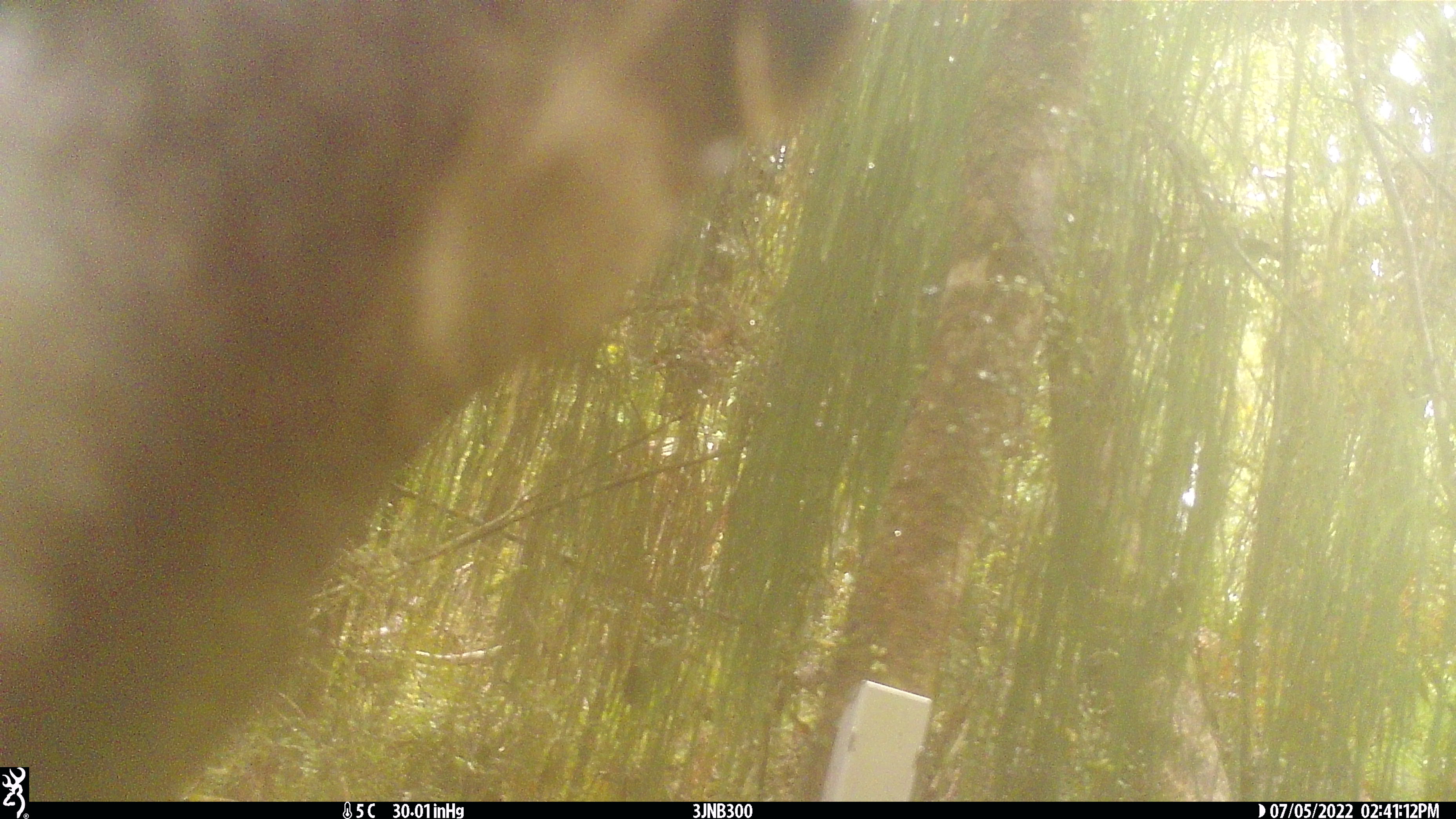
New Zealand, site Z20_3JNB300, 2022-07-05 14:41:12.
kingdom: Animalia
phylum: Chordata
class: Mammalia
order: Artiodactyla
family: Cervidae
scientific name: Cervidae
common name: deer